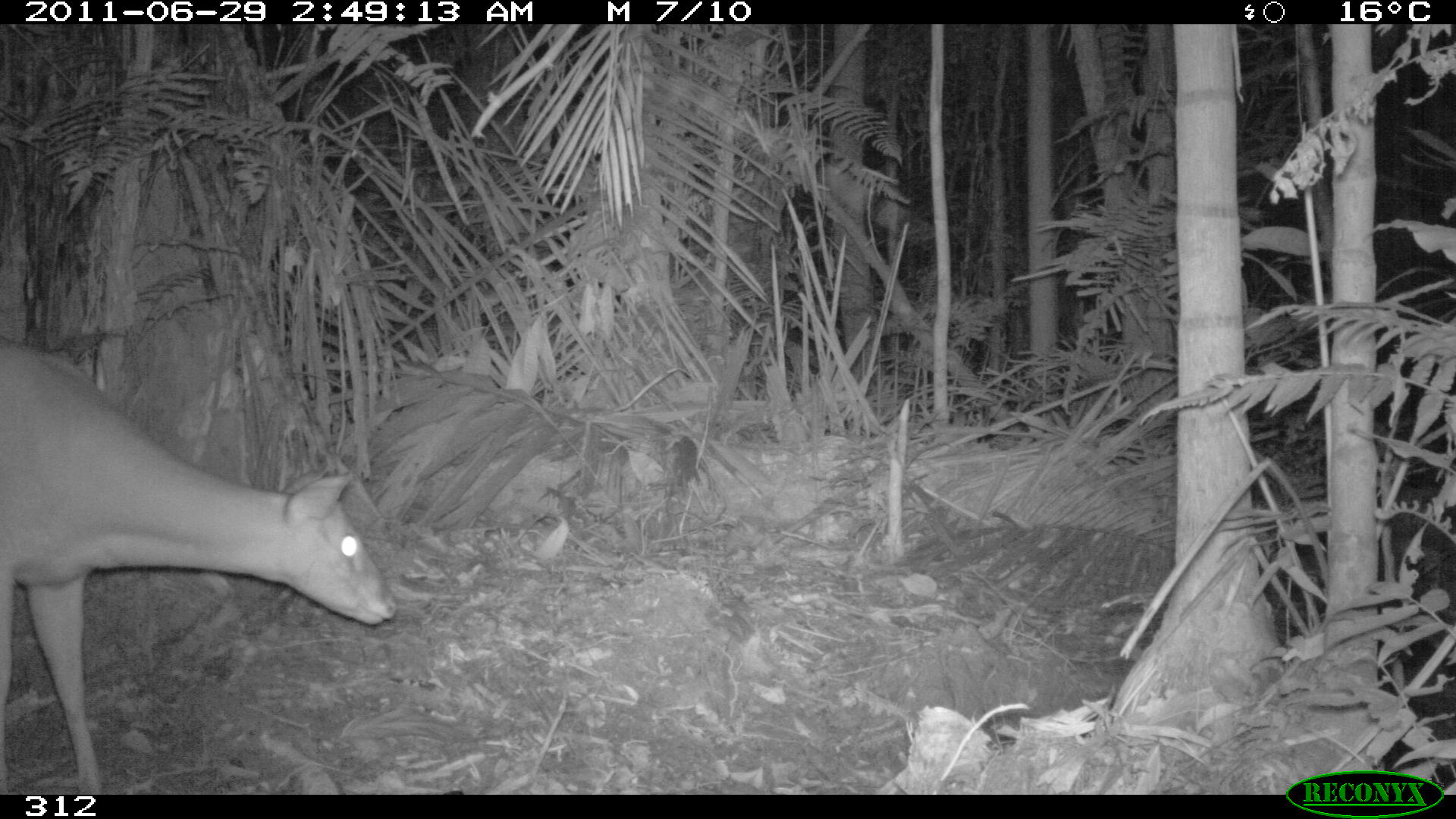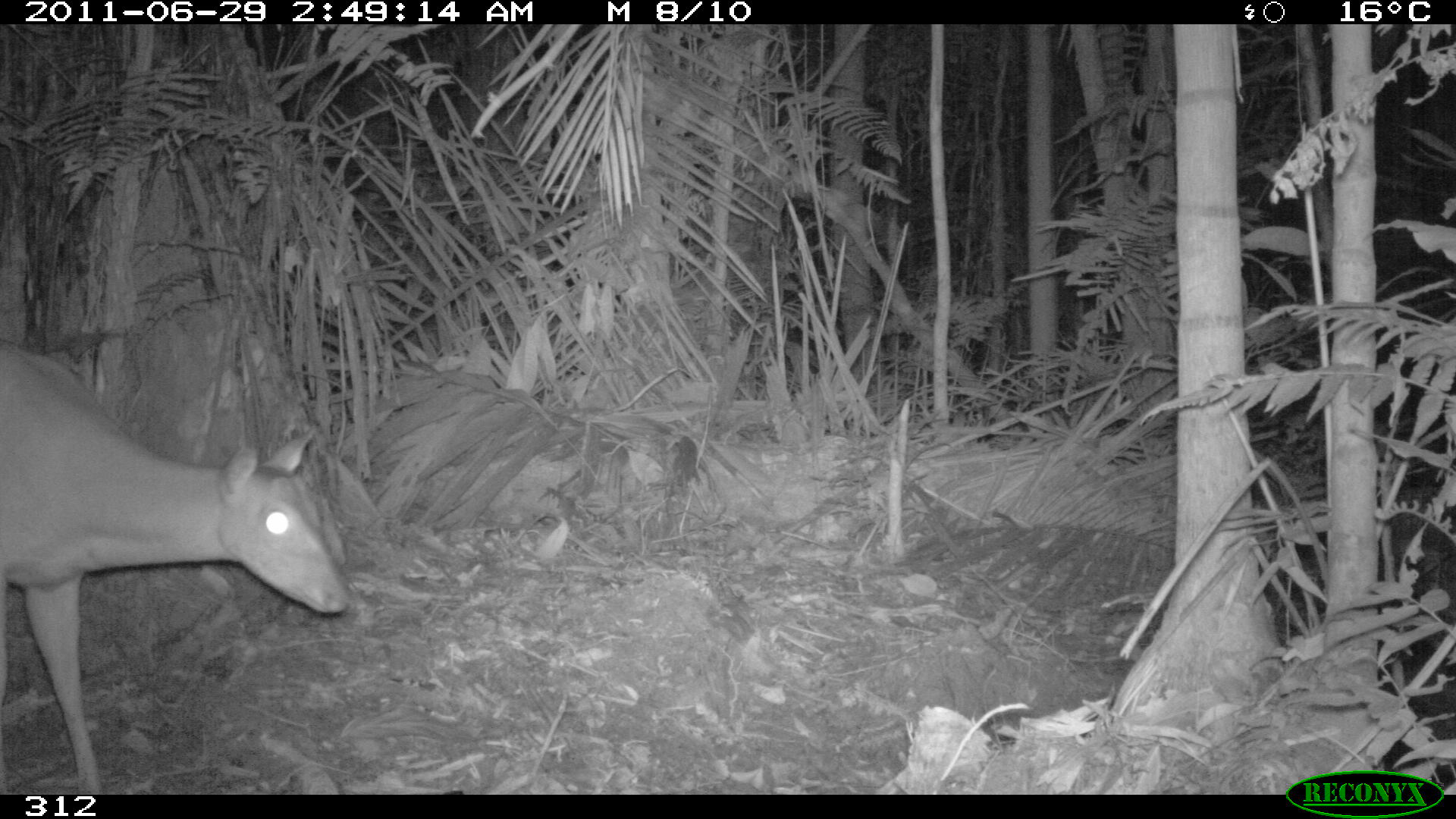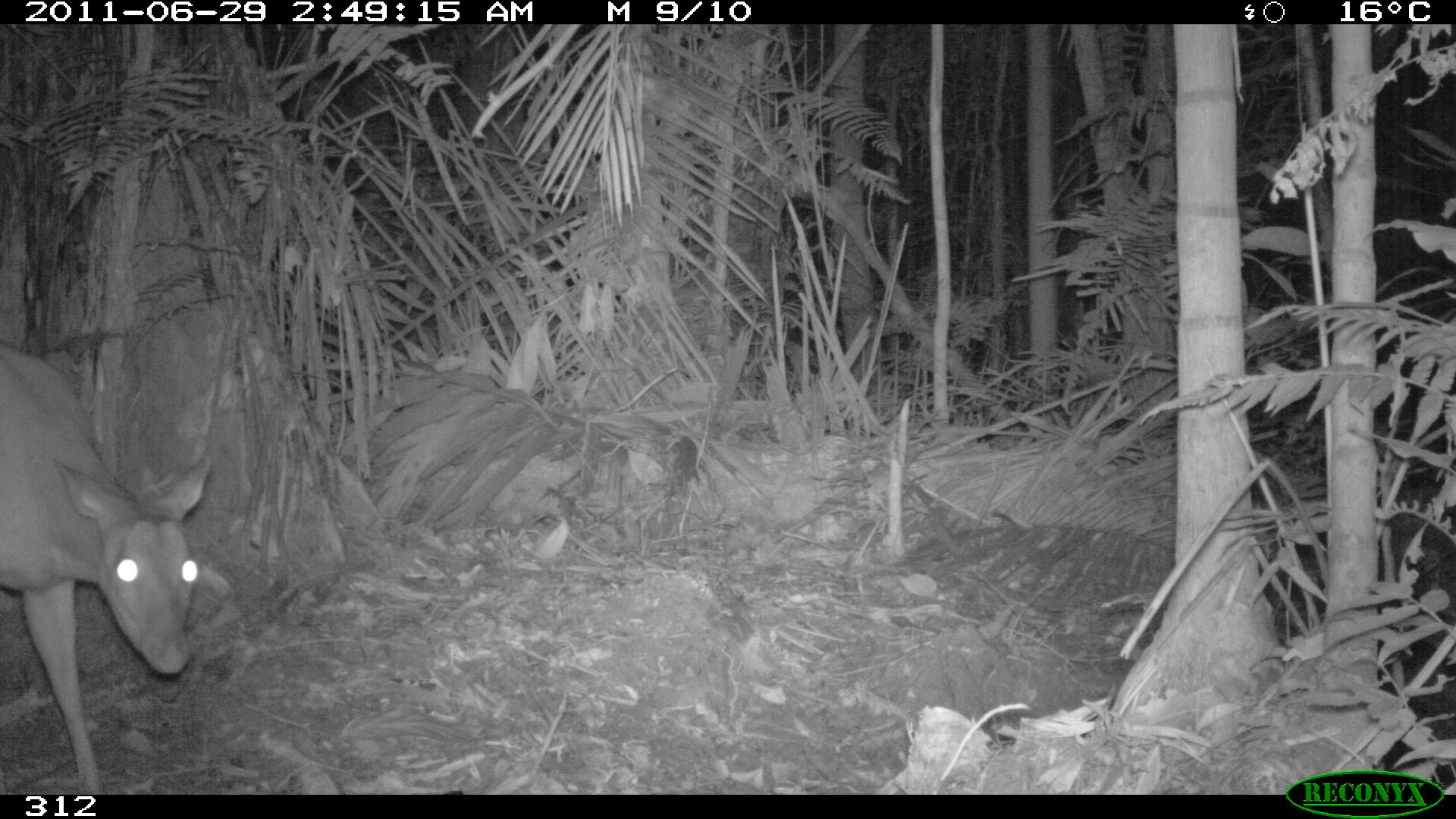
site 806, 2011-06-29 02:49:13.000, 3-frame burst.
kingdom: Animalia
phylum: Chordata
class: Mammalia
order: Artiodactyla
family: Cervidae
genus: Mazama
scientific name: Mazama americana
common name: red brocket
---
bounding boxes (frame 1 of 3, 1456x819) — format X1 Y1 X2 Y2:
mazama americana: 0 337 395 795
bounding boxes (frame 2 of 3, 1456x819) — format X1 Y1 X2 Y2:
mazama americana: 0 331 345 794